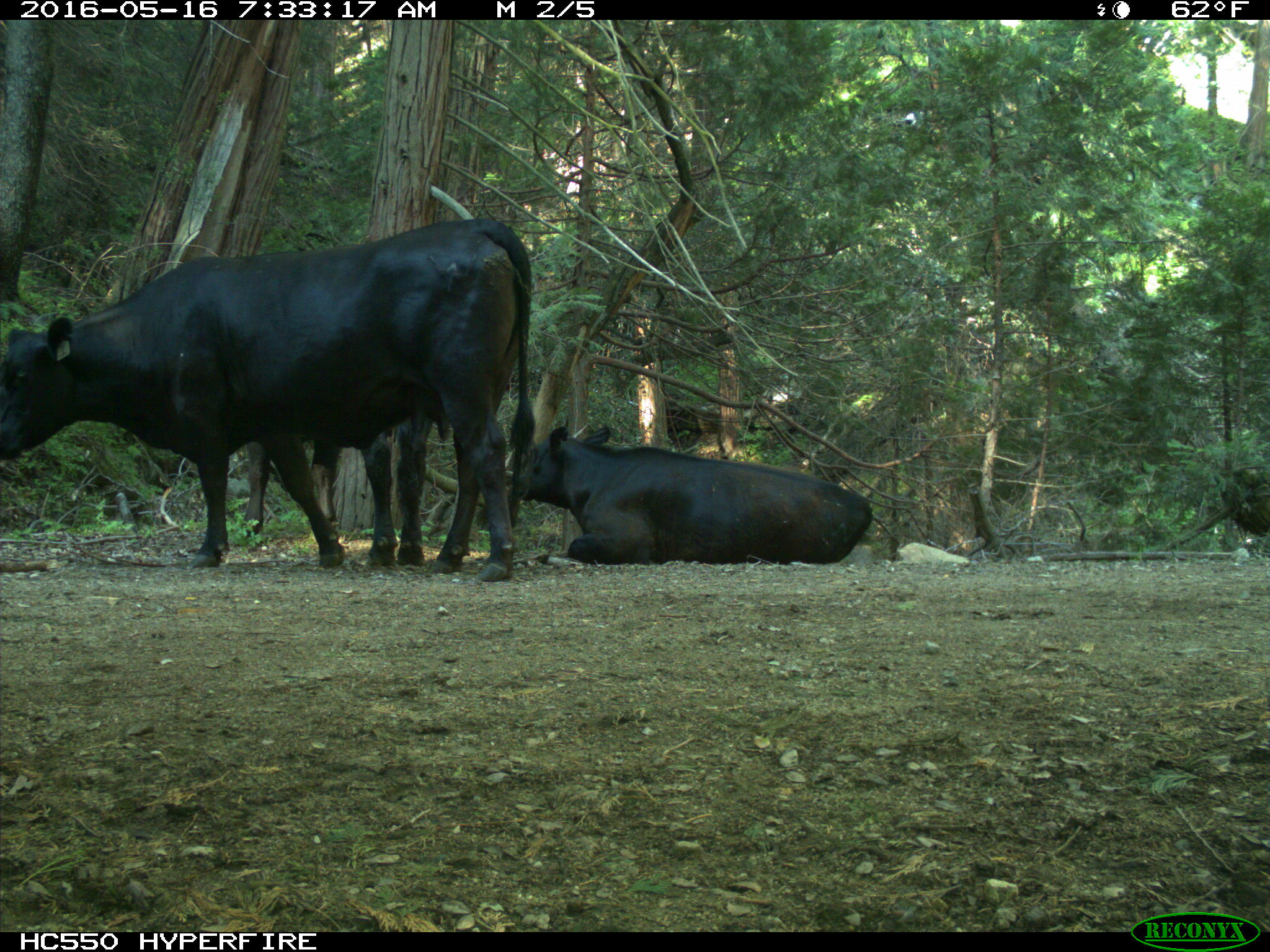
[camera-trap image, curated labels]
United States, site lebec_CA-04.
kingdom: Animalia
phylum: Chordata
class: Mammalia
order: Artiodactyla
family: Bovidae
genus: Bos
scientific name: Bos taurus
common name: domestic cow